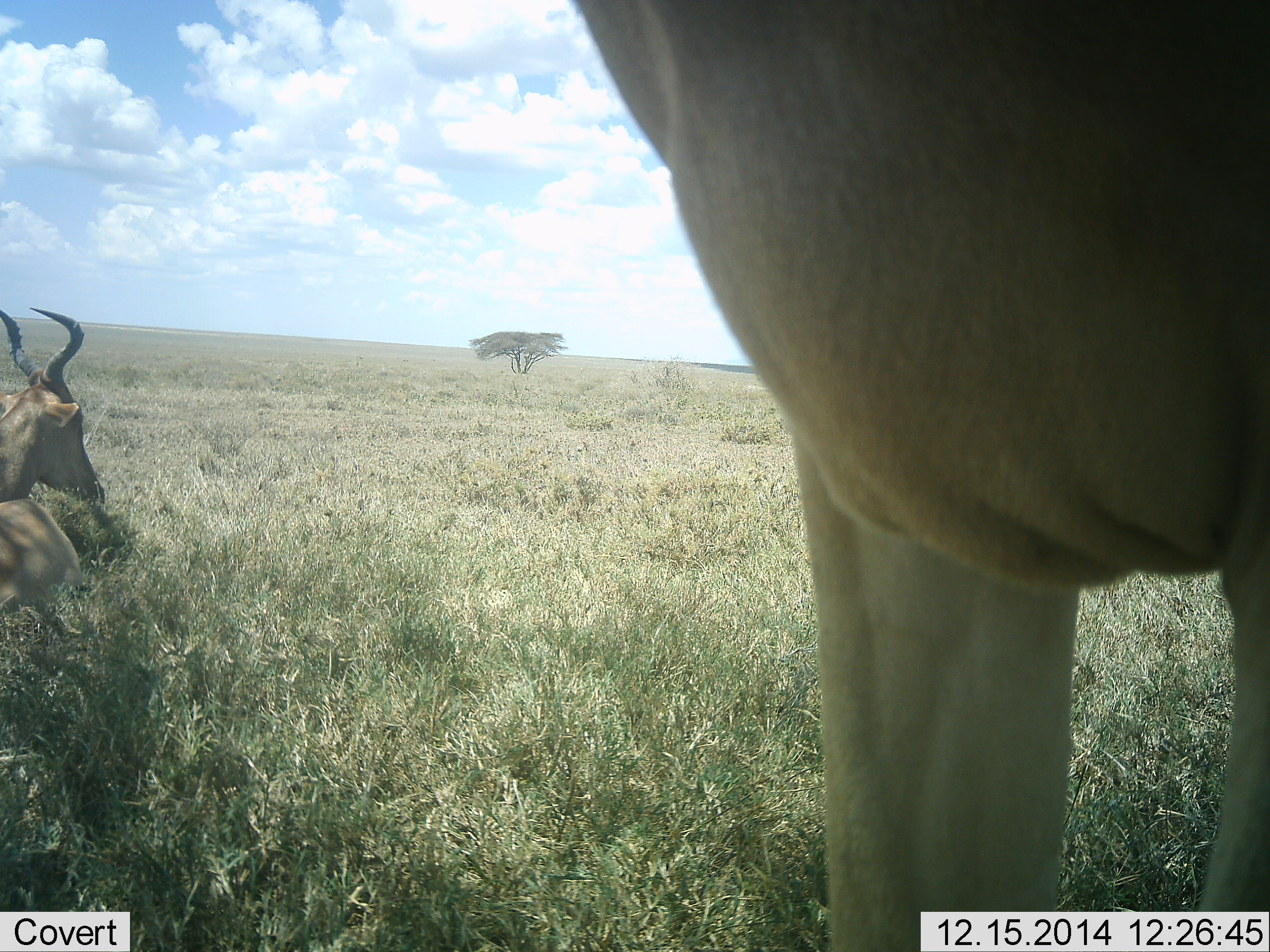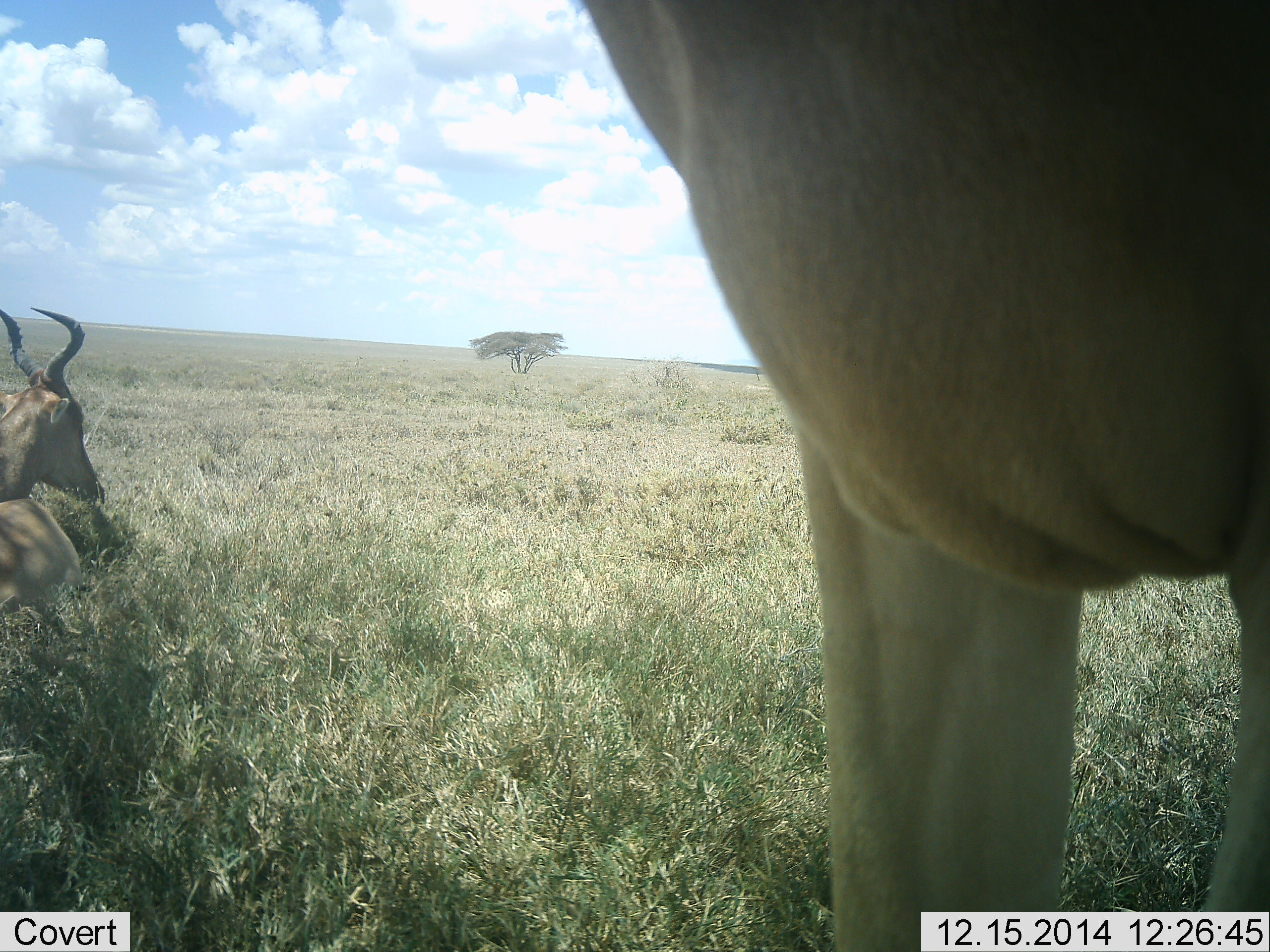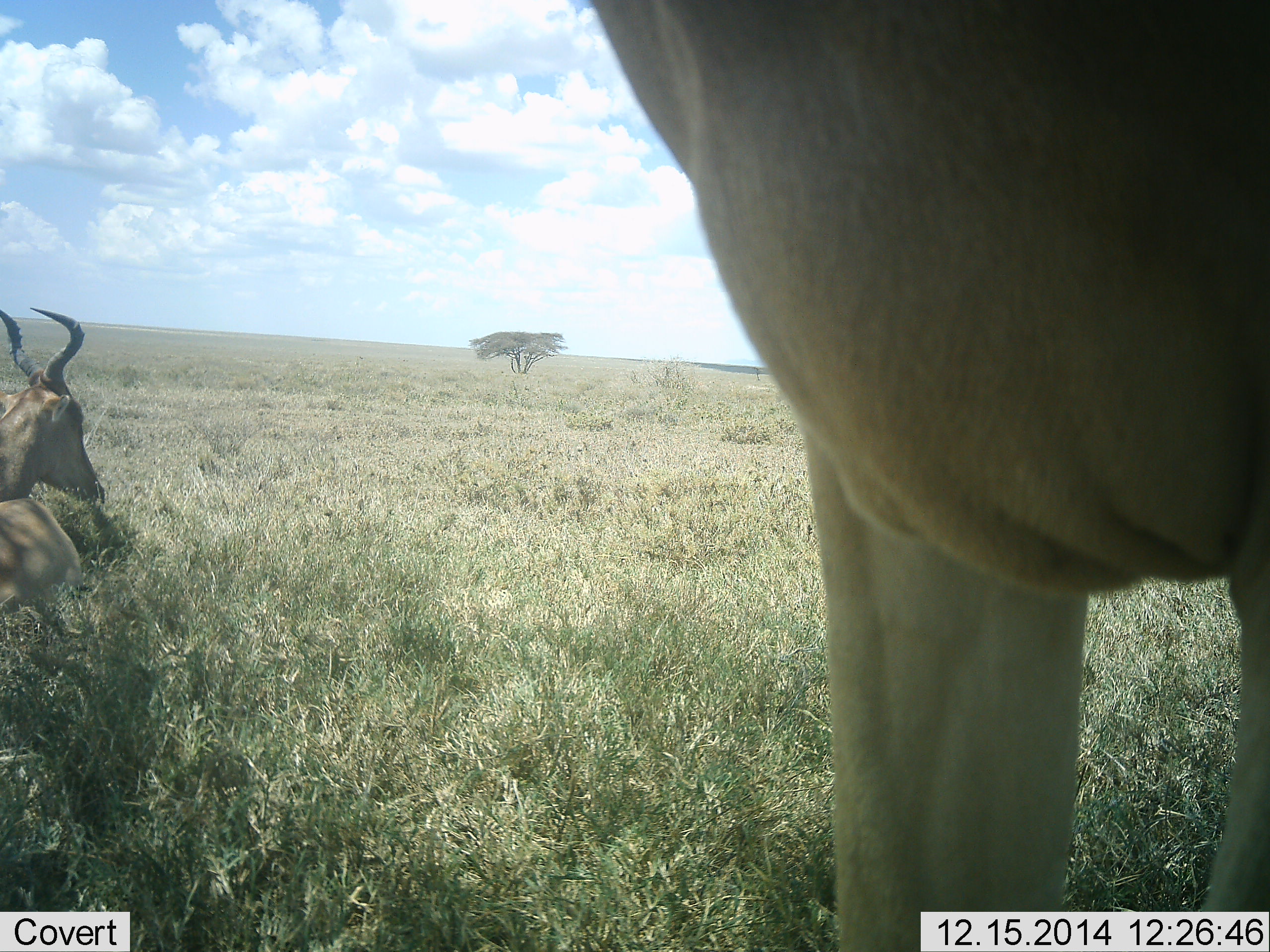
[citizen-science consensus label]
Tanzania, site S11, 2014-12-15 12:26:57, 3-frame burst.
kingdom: Animalia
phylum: Chordata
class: Mammalia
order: Artiodactyla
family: Bovidae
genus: Alcelaphus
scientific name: Alcelaphus buselaphus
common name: hartebeest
Hartebeest (Alcelaphus buselaphus), count 2. Behavior (volunteer vote fractions): standing 90%, resting 80%, moving 10%, interacting 10%. Young present (vote fraction): 0%. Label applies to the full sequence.